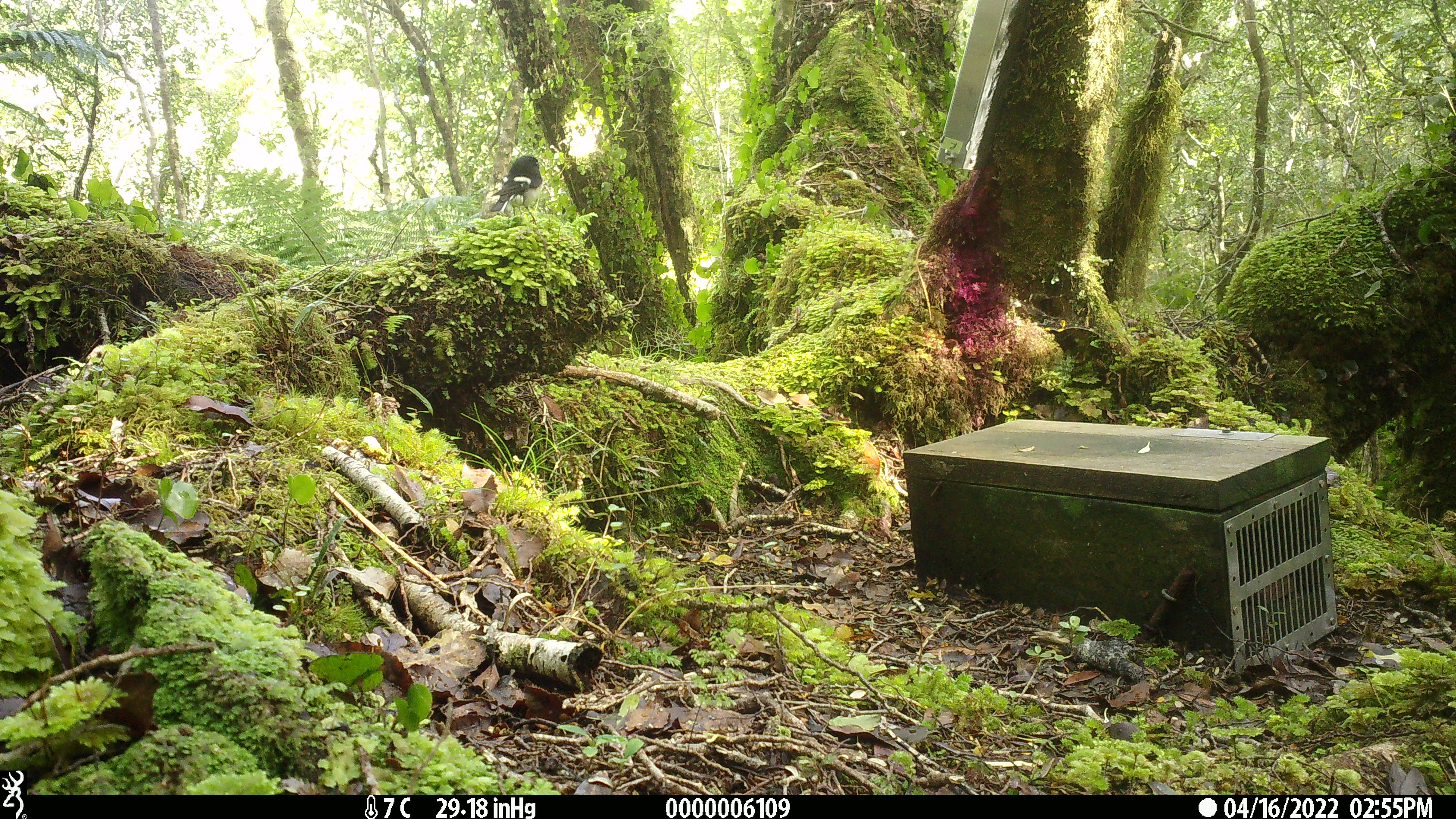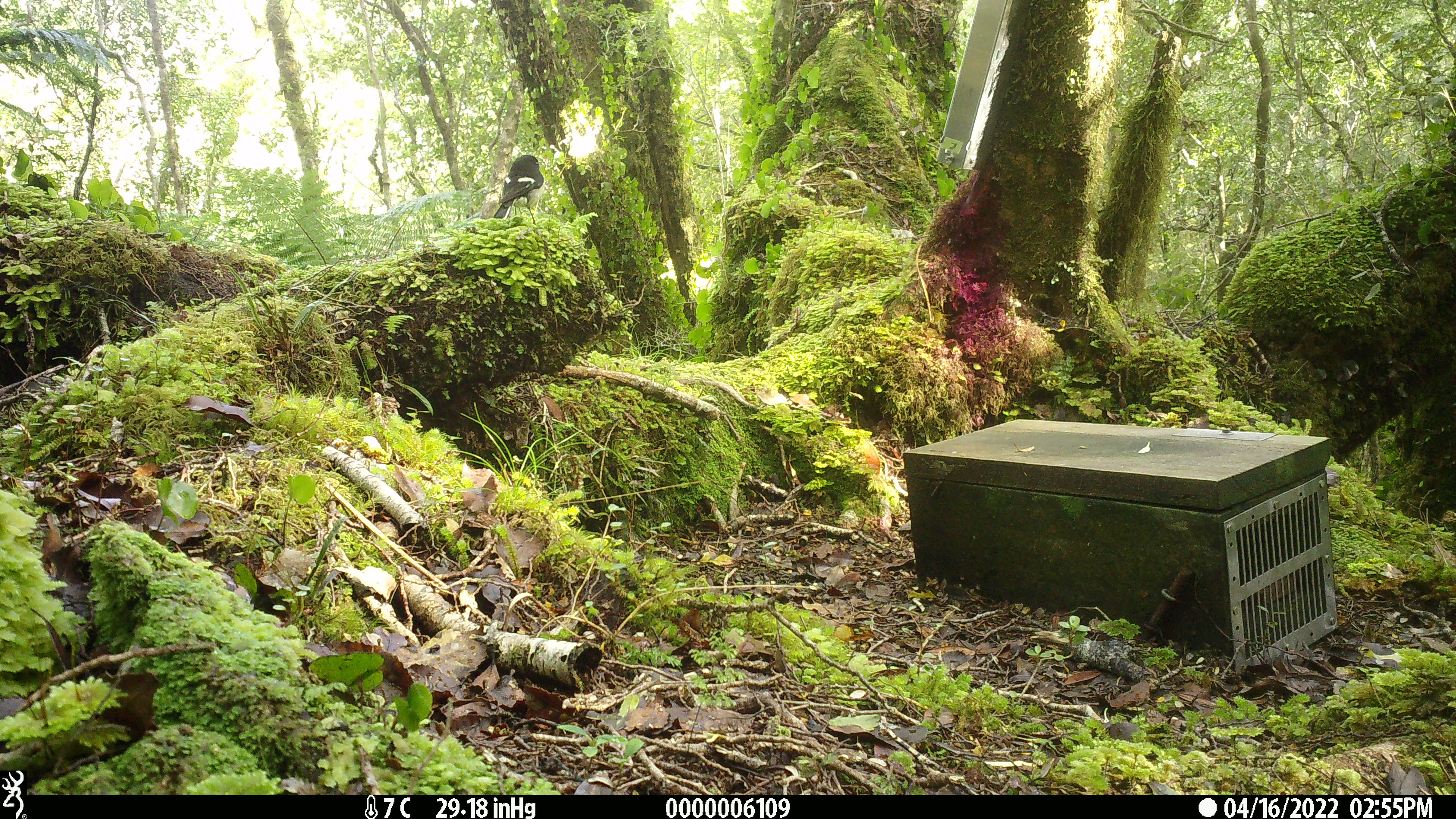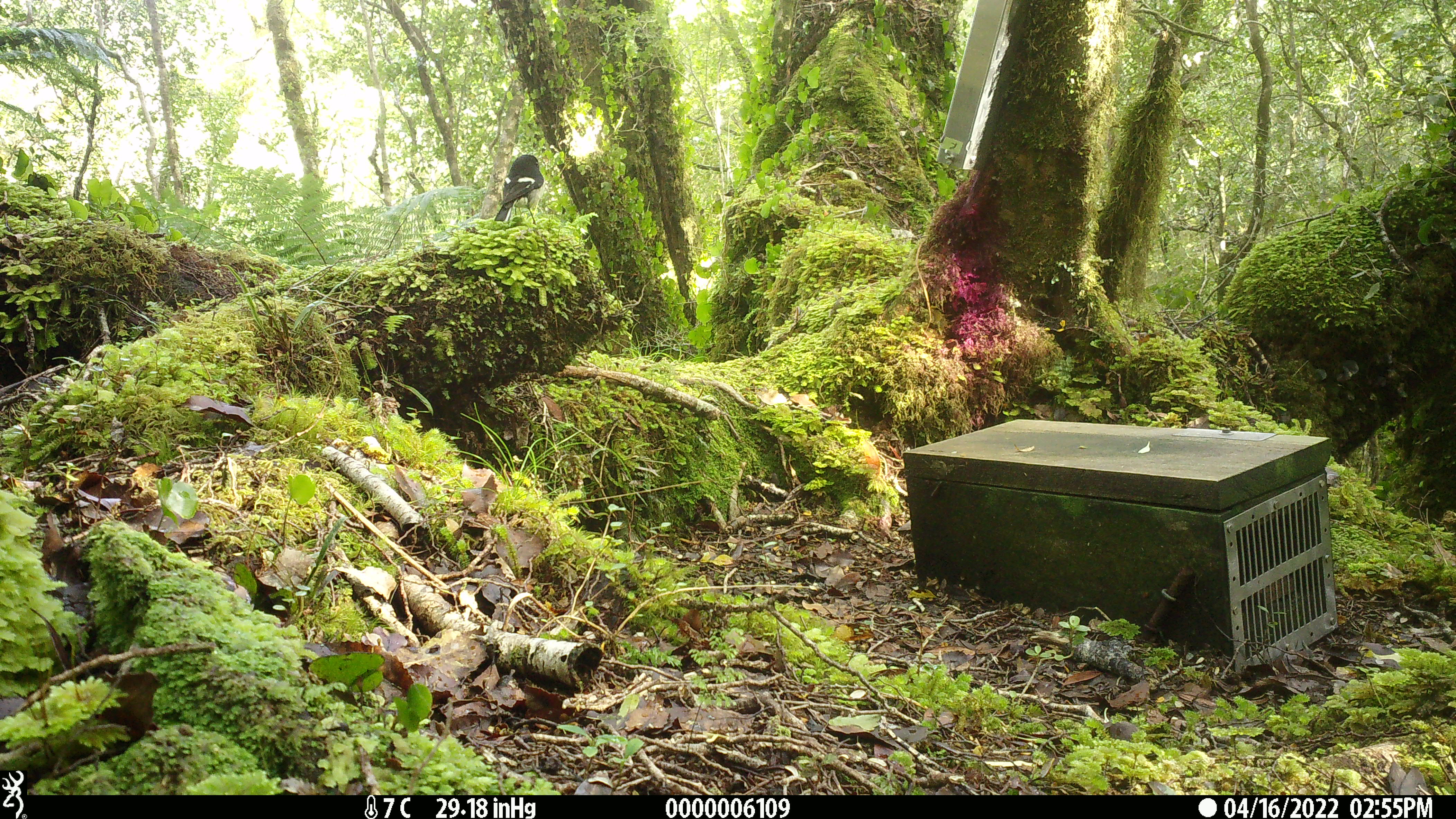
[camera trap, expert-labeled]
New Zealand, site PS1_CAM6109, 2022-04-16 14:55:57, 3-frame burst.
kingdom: Animalia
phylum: Chordata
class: Aves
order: Passeriformes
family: Petroicidae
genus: Petroica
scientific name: Petroica macrocephala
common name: tomtit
Tomtit (Petroica macrocephala).